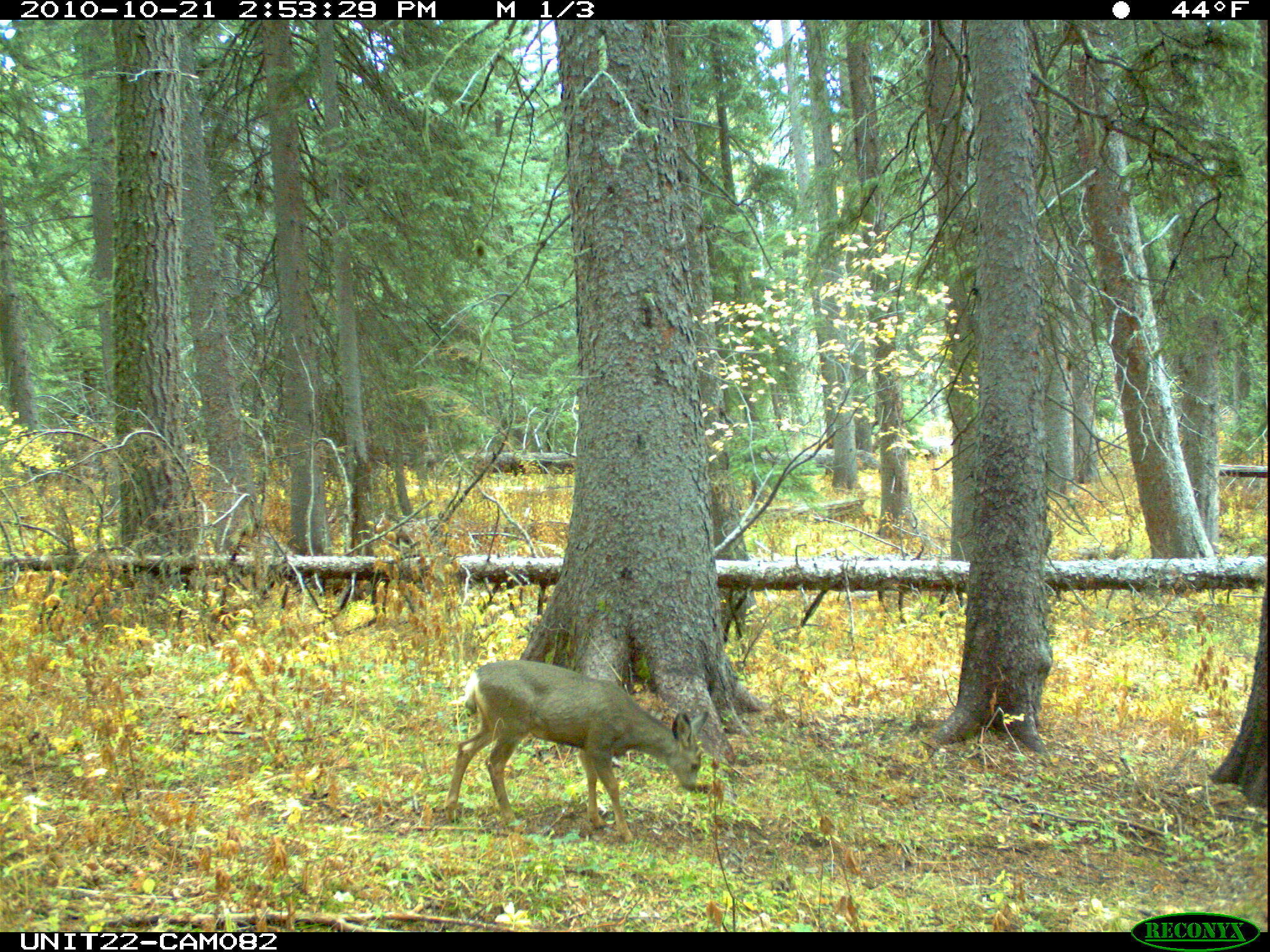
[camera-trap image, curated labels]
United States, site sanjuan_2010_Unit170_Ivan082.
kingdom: Animalia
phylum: Chordata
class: Mammalia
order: Artiodactyla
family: Cervidae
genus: Odocoileus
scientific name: Odocoileus hemionus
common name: mule deer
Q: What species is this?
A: Odocoileus hemionus (mule deer).